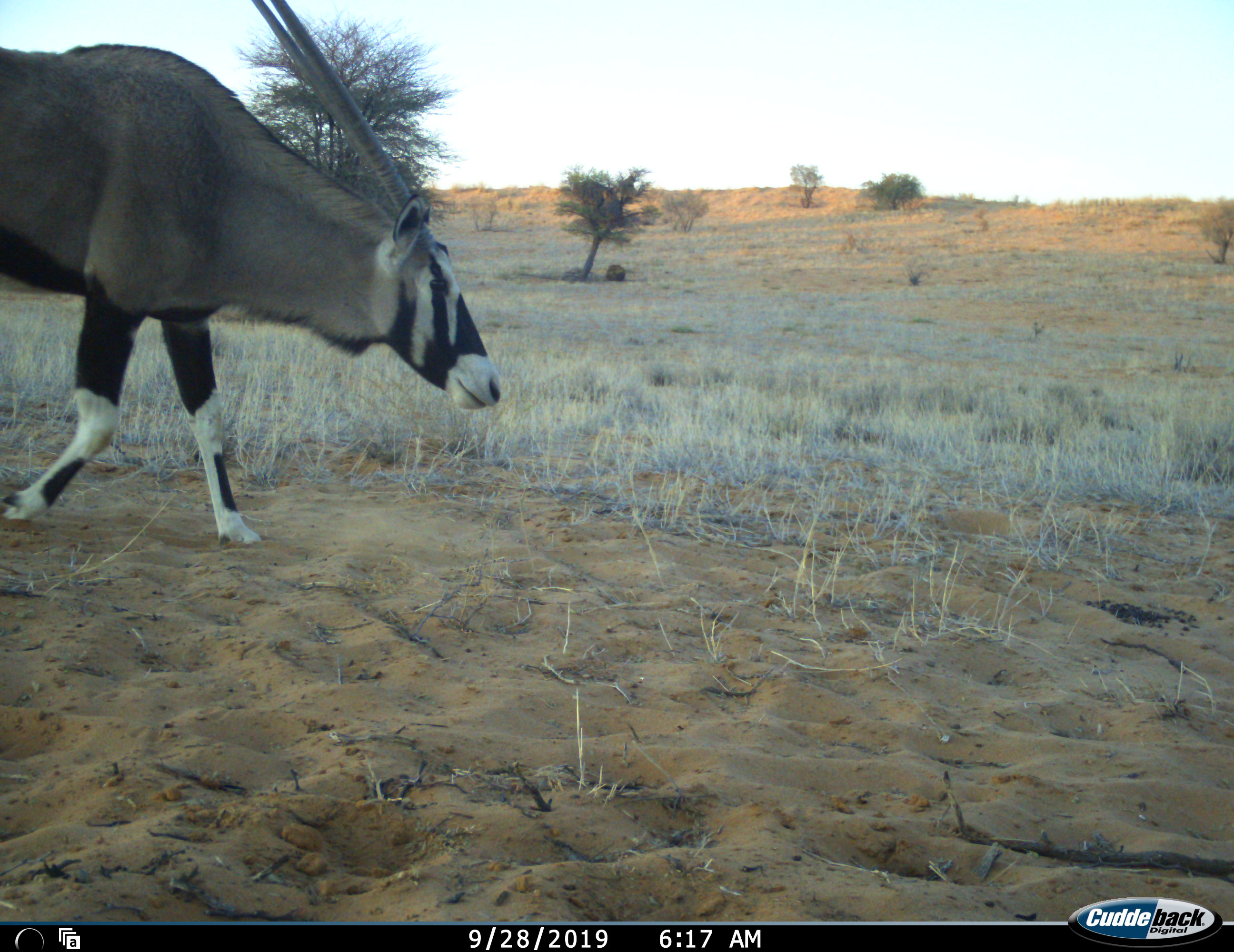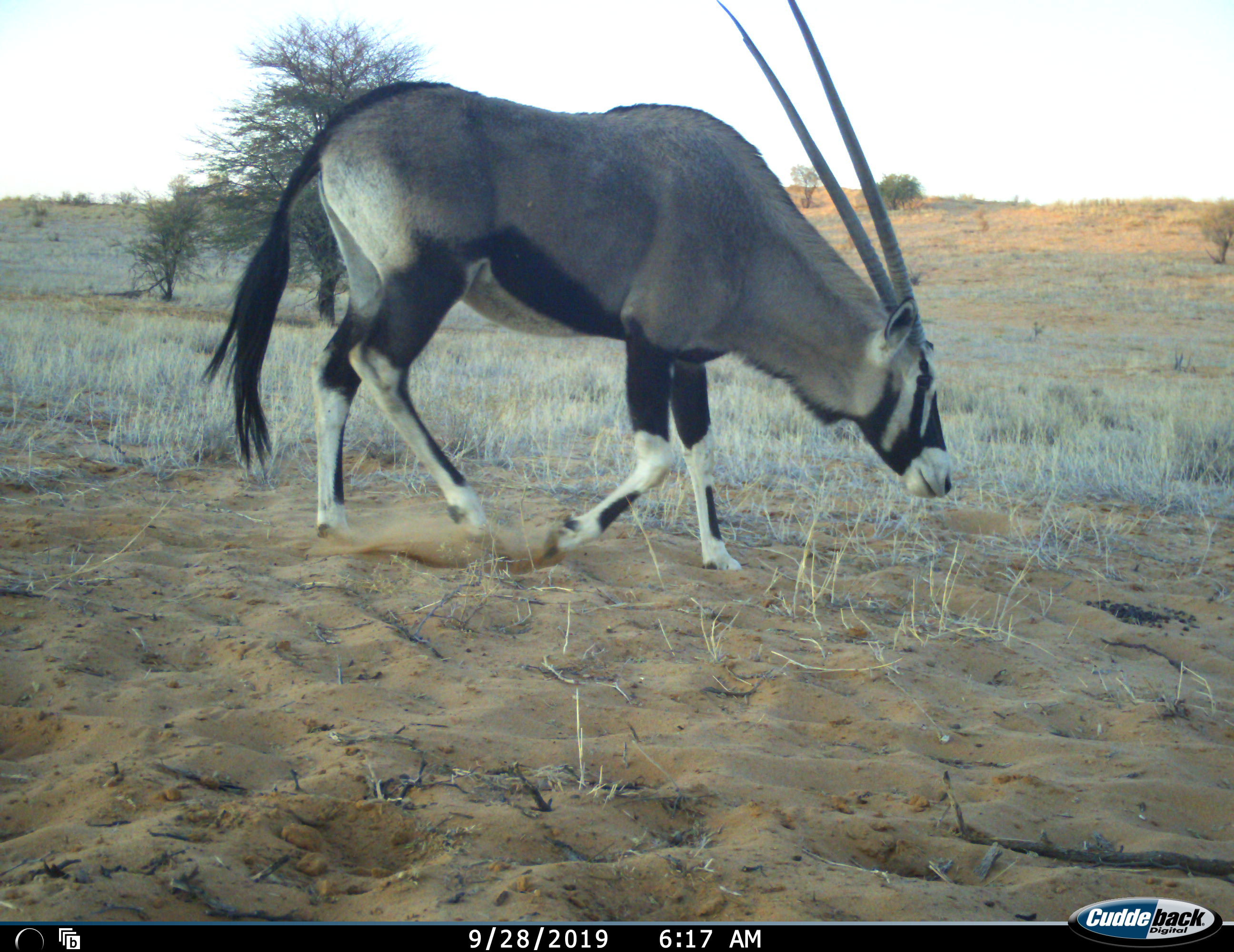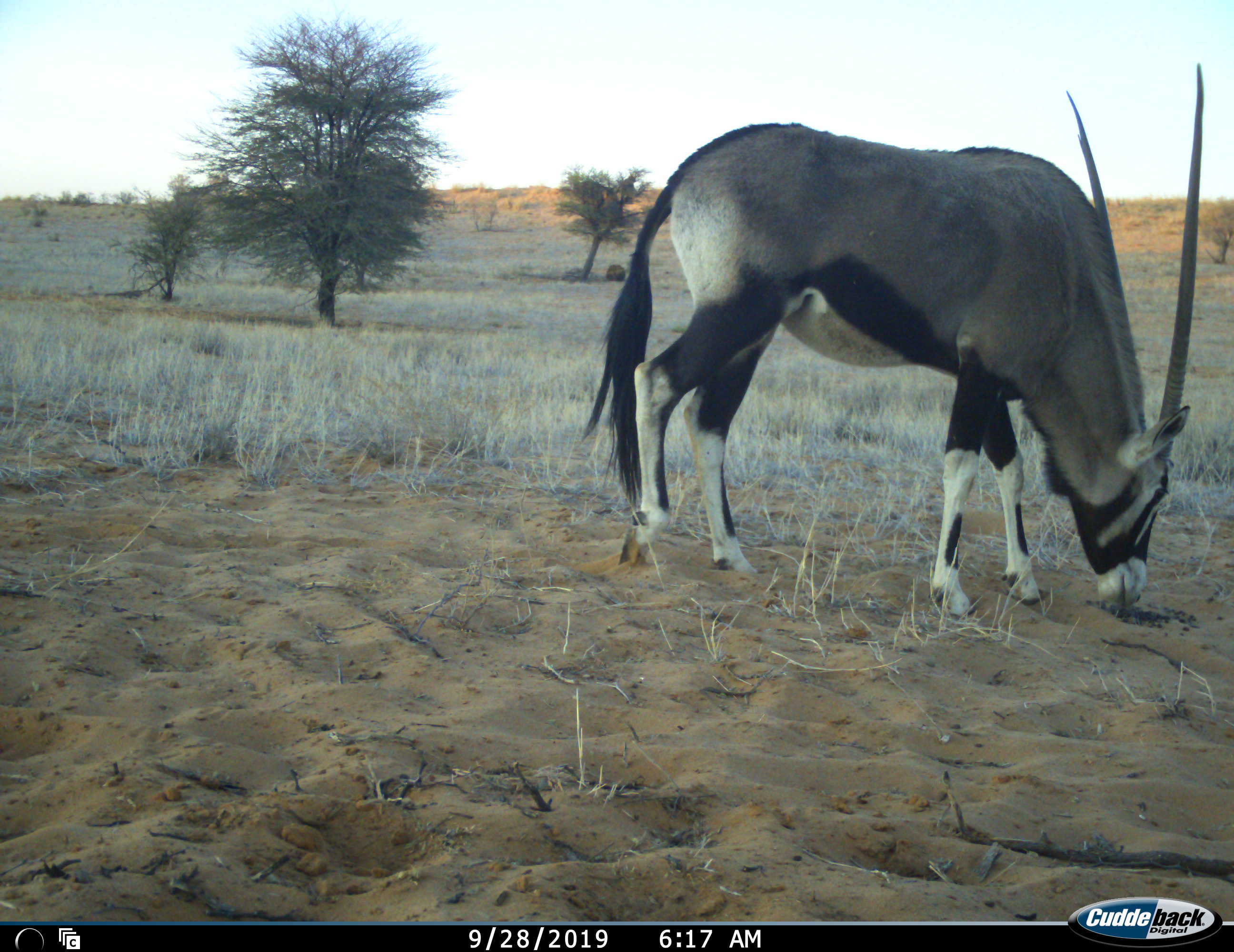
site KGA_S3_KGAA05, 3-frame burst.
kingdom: Animalia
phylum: Chordata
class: Mammalia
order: Artiodactyla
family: Bovidae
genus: Oryx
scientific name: Oryx gazella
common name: gemsbok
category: oryx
Oryx (gemsbok) (Oryx gazella), count 1. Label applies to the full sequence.